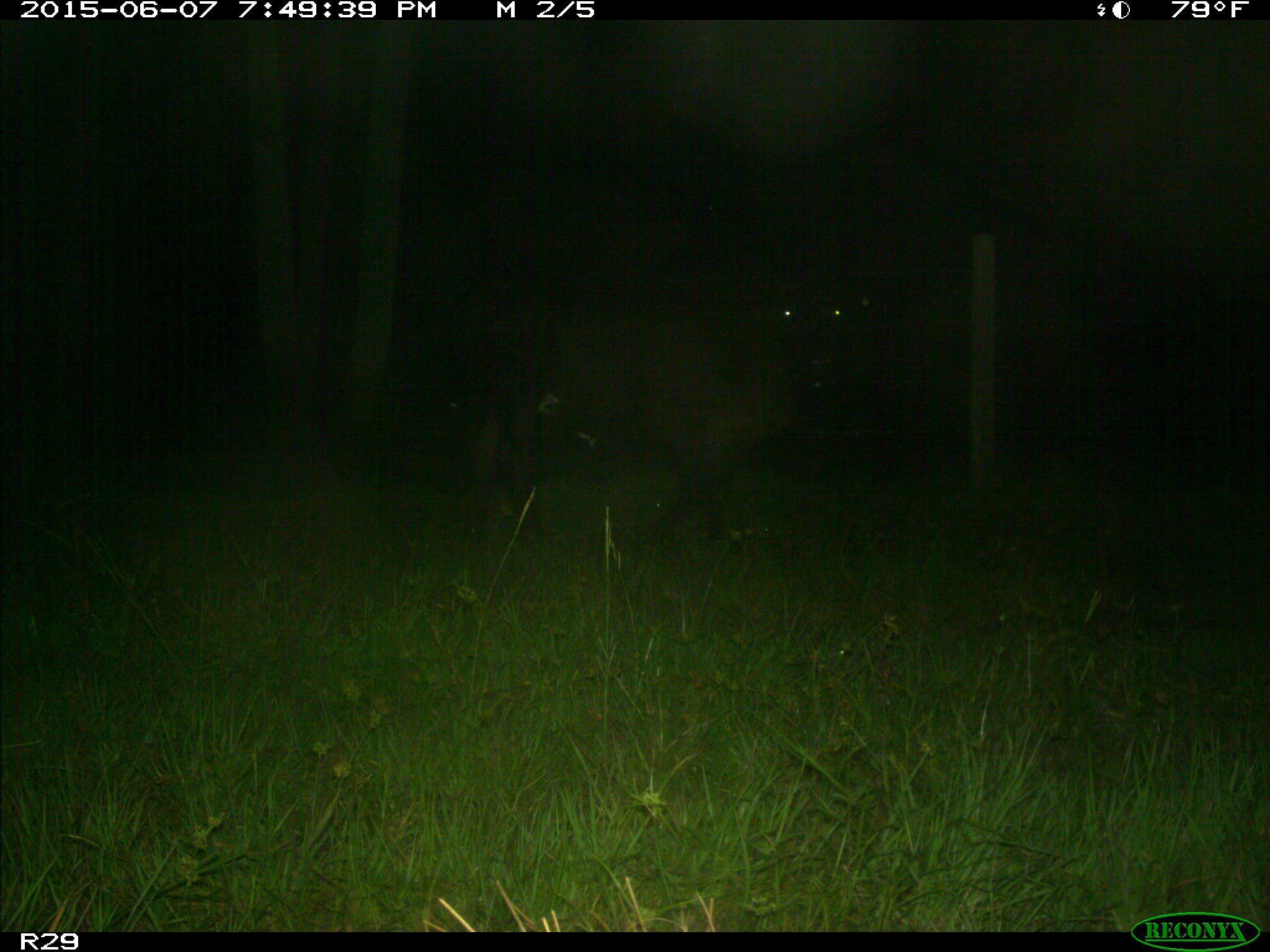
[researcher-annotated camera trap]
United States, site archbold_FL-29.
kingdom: Animalia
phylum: Chordata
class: Mammalia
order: Artiodactyla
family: Bovidae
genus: Bos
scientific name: Bos taurus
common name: domestic cow